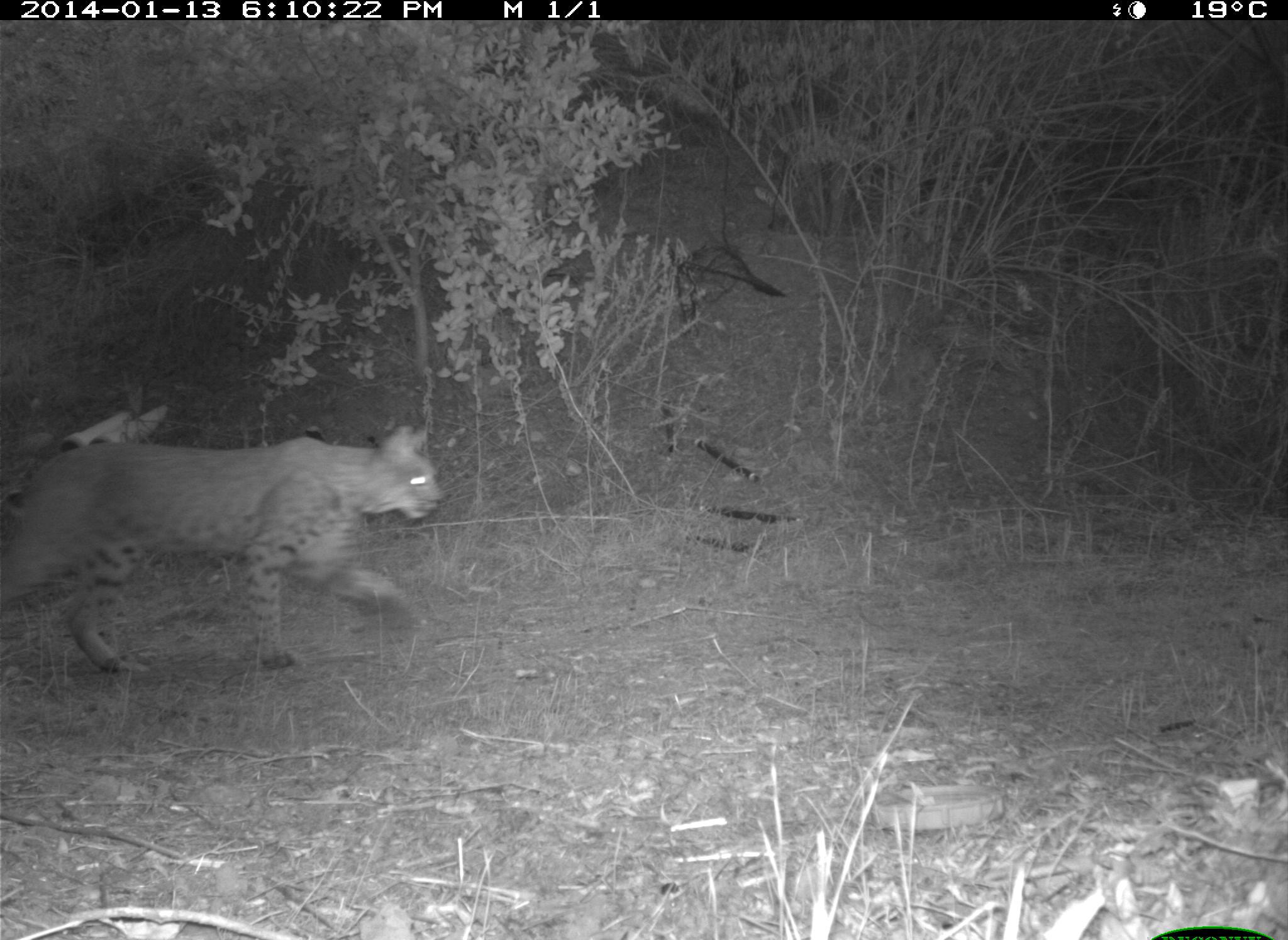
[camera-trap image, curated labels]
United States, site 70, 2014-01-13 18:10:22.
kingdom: Animalia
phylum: Chordata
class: Mammalia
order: Carnivora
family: Felidae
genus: Lynx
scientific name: Lynx rufus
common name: bobcat